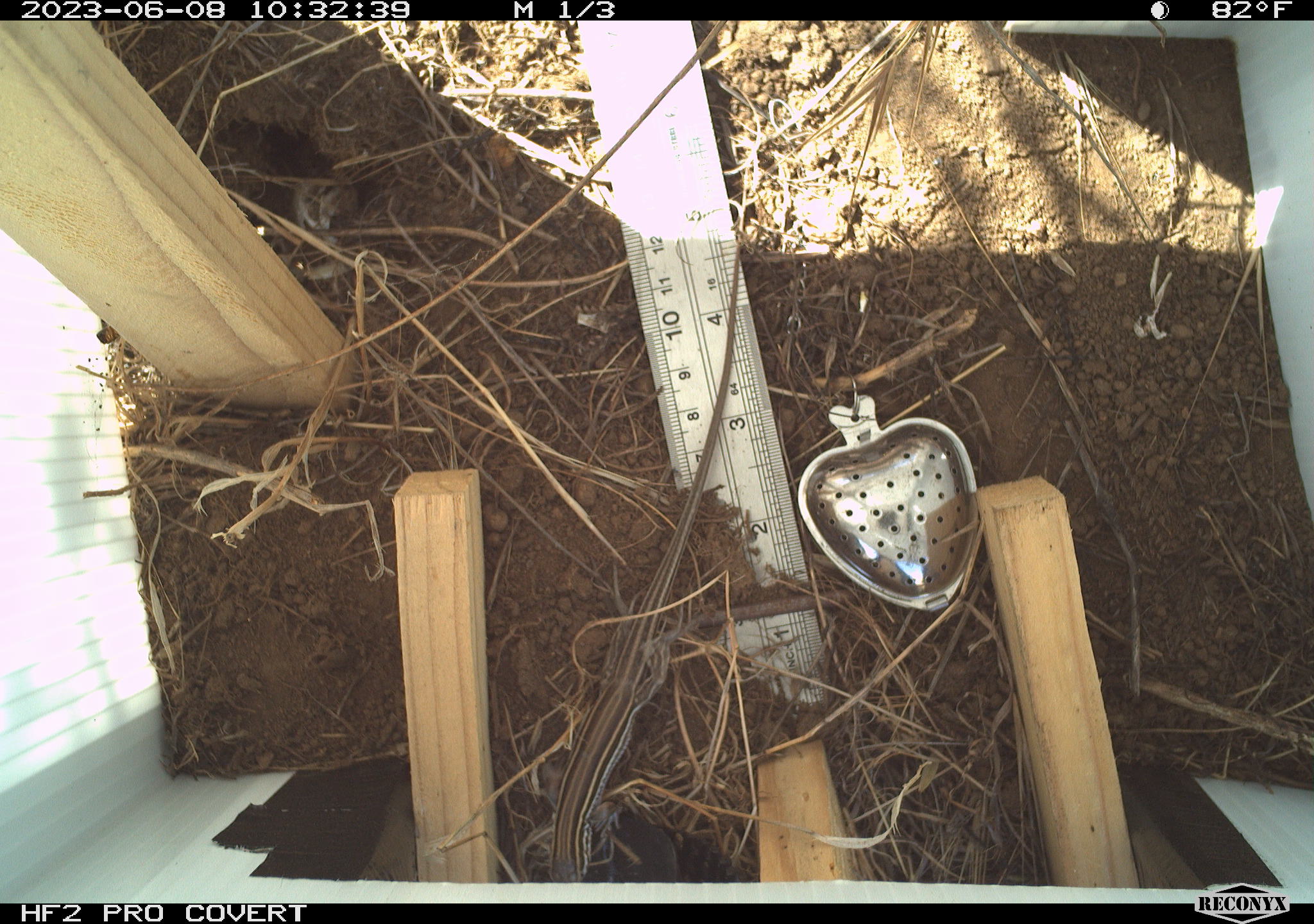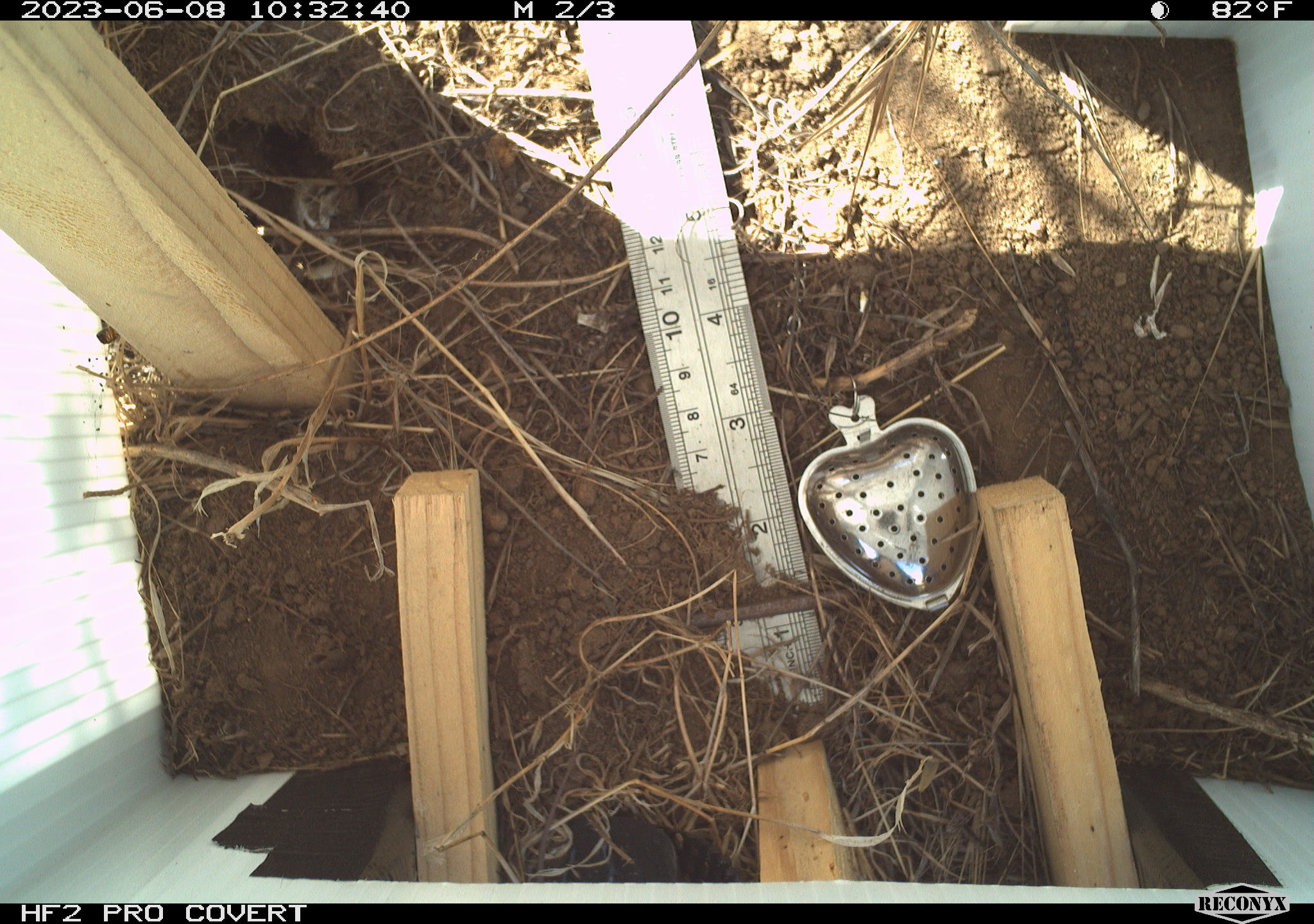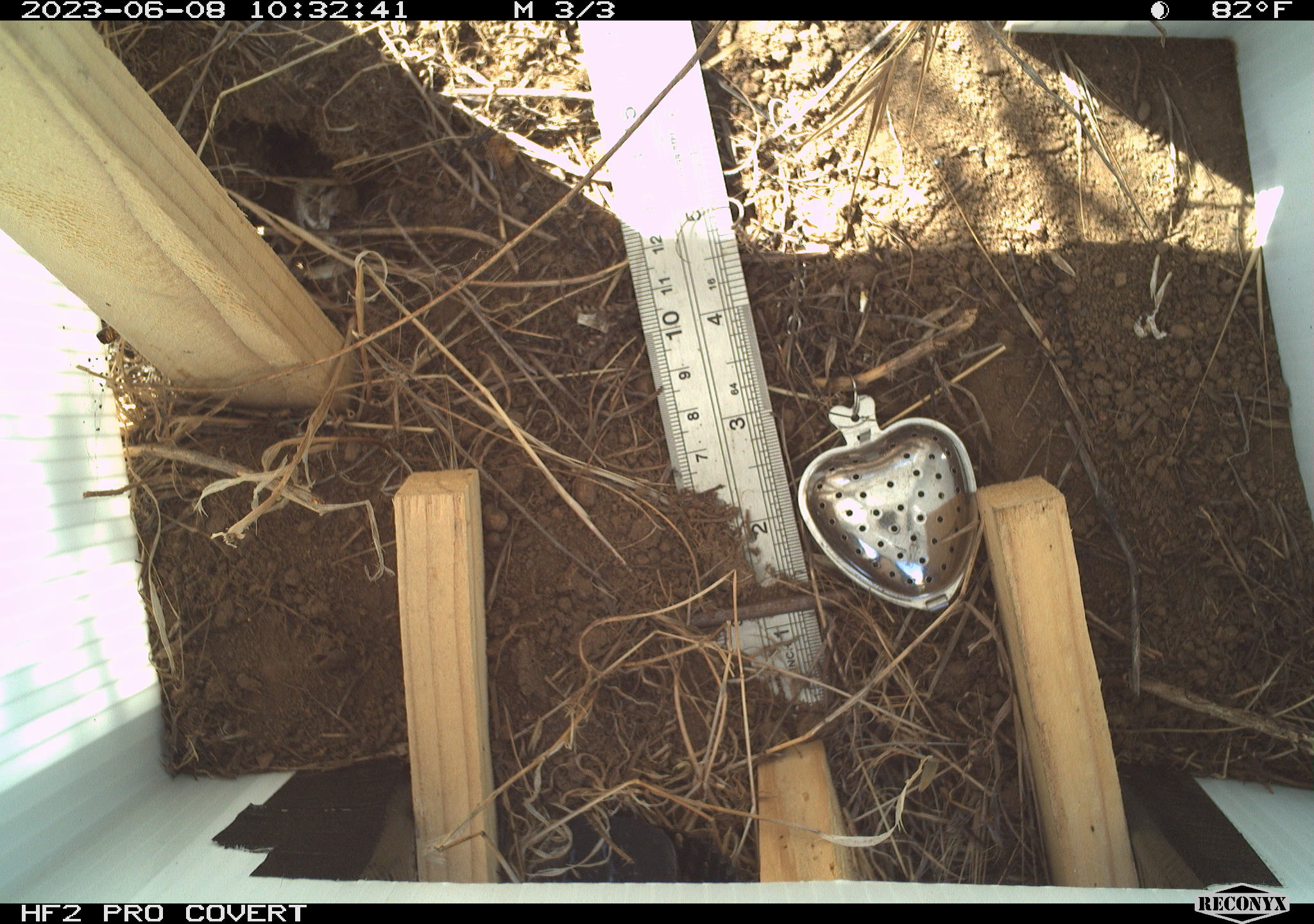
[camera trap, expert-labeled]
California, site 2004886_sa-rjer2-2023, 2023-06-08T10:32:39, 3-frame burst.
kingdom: Animalia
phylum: Chordata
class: Reptilia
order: Squamata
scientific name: Squamata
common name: lizards and snakes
Lizards and snakes (Squamata).